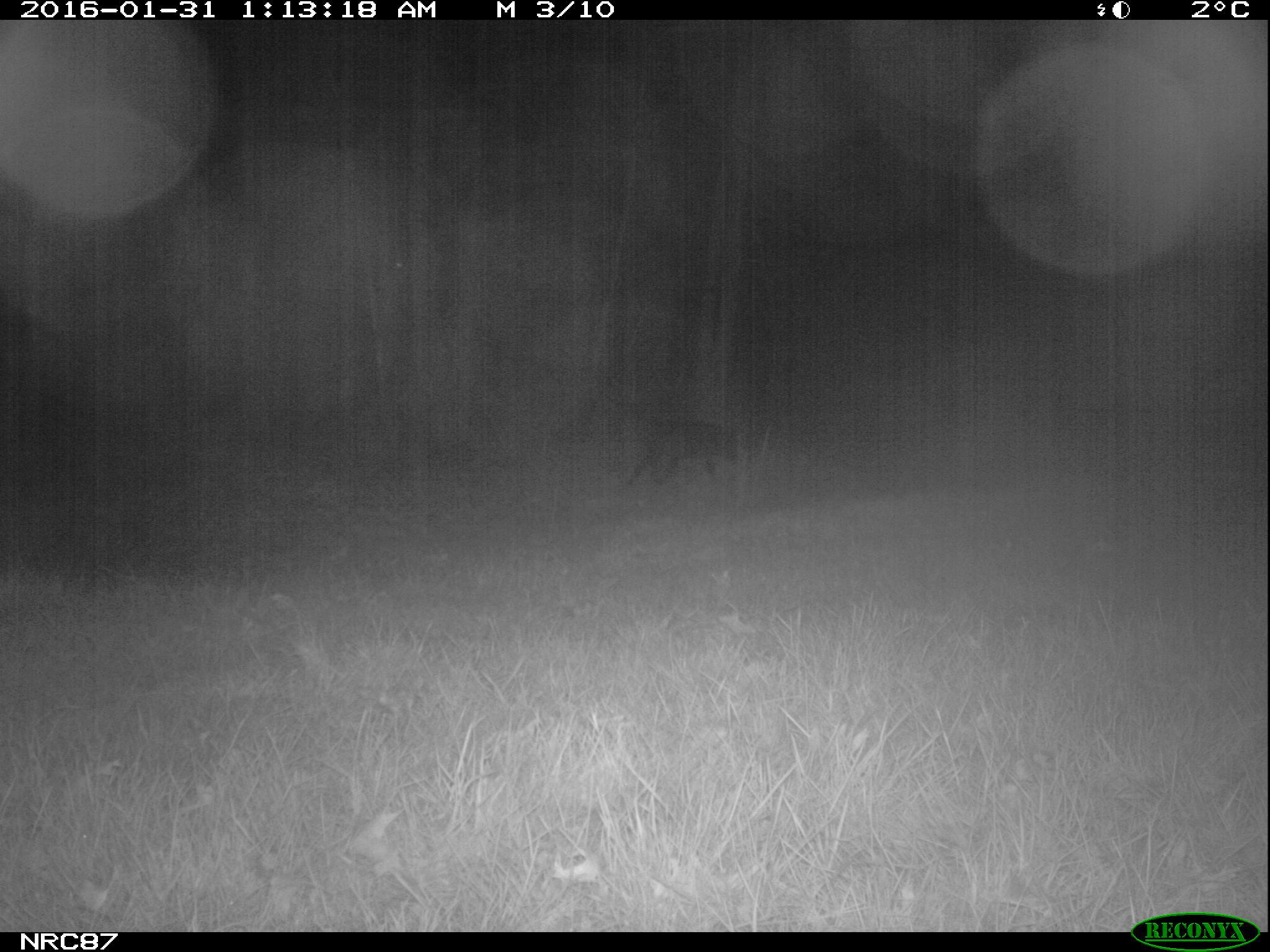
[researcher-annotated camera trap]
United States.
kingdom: Animalia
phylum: Chordata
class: Mammalia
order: Carnivora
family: Canidae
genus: Canis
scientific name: Canis familiaris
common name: domestic dog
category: Dog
Dog (domestic dog) (Canis familiaris).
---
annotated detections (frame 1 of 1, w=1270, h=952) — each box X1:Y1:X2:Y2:
Dog: 615:410:742:493